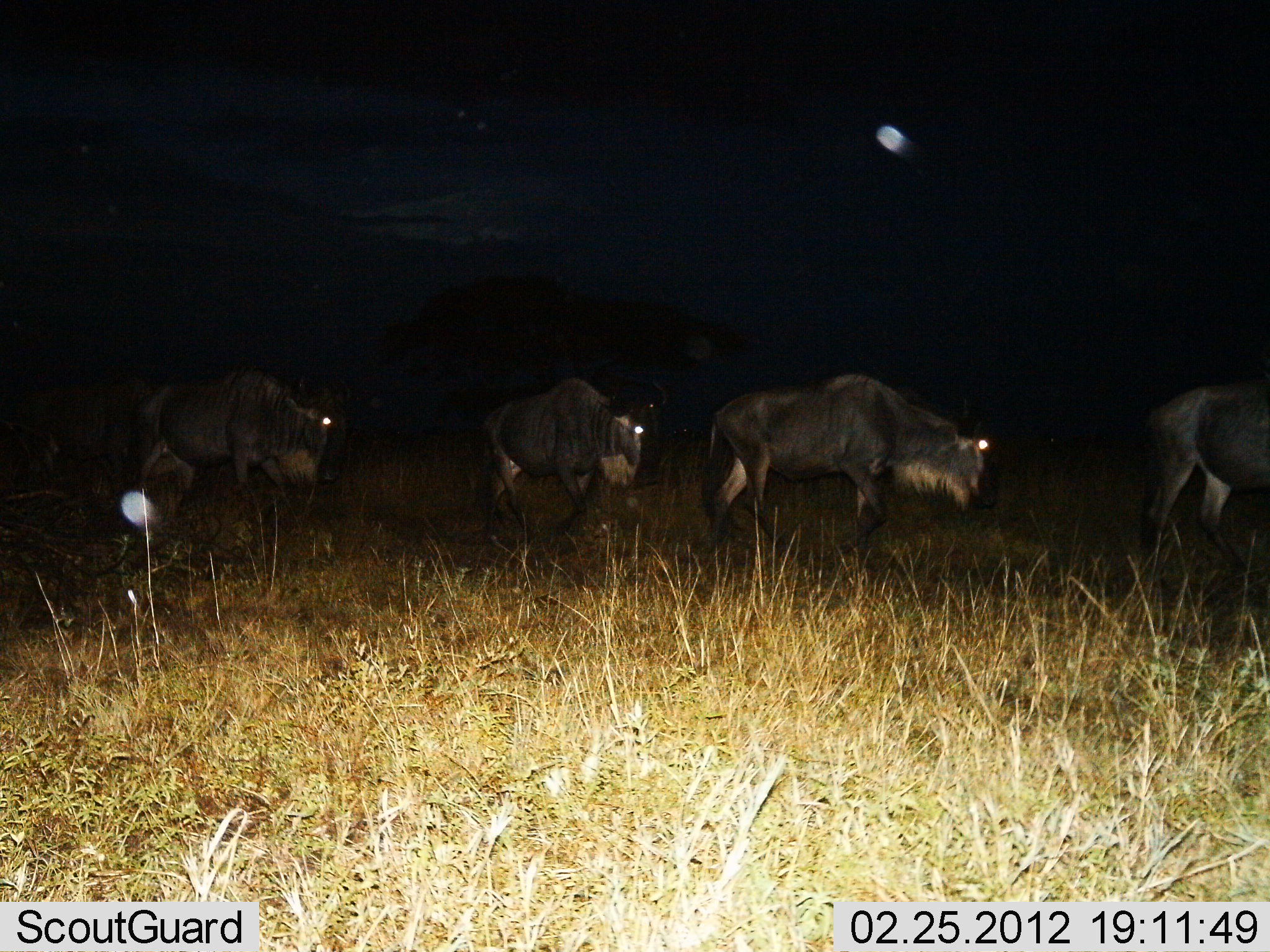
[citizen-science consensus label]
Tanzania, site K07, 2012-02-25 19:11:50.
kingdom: Animalia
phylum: Chordata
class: Mammalia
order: Artiodactyla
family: Bovidae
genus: Connochaetes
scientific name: Connochaetes taurinus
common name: blue wildebeest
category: wildebeest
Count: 4.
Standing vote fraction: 21%.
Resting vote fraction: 0%.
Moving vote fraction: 84%.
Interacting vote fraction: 0%.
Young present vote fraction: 0%.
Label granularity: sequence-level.